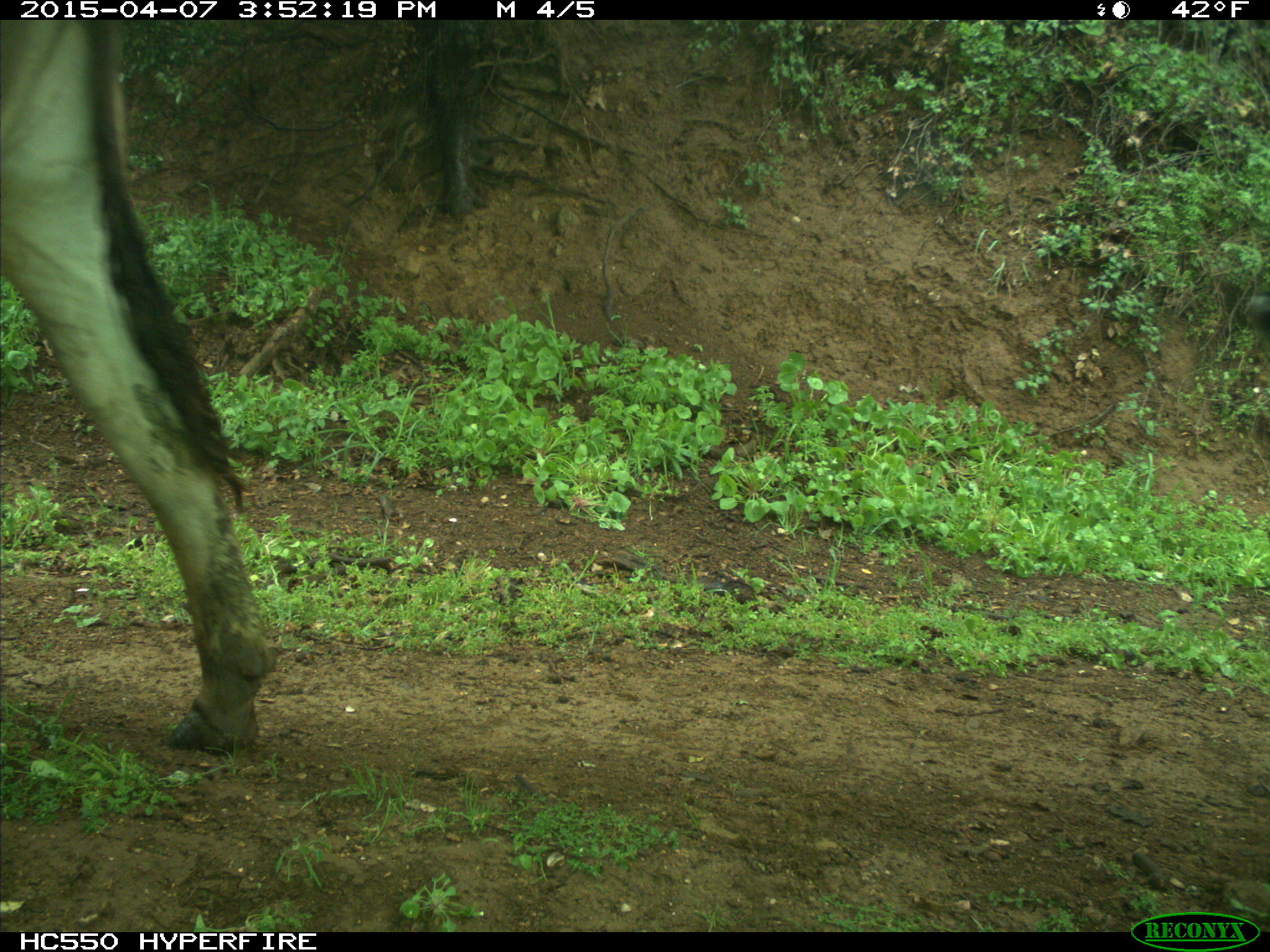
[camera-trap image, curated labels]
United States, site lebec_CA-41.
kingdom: Animalia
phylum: Chordata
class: Mammalia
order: Artiodactyla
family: Bovidae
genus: Bos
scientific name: Bos taurus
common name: domestic cow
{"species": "Bos taurus (domestic cow)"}